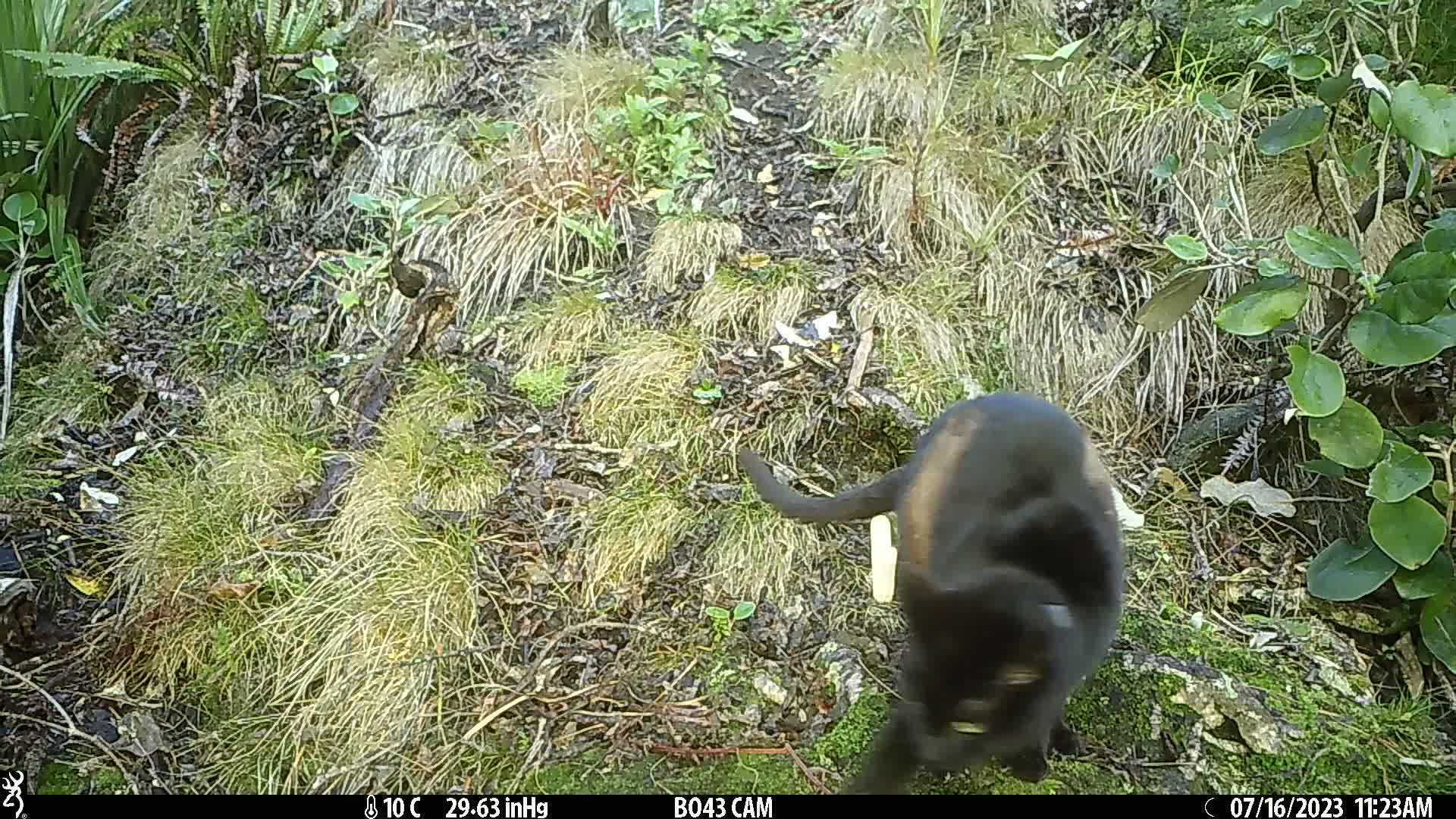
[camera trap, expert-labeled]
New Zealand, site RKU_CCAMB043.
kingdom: Animalia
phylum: Chordata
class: Mammalia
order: Carnivora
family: Felidae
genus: Felis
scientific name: Felis catus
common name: domestic cat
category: cat